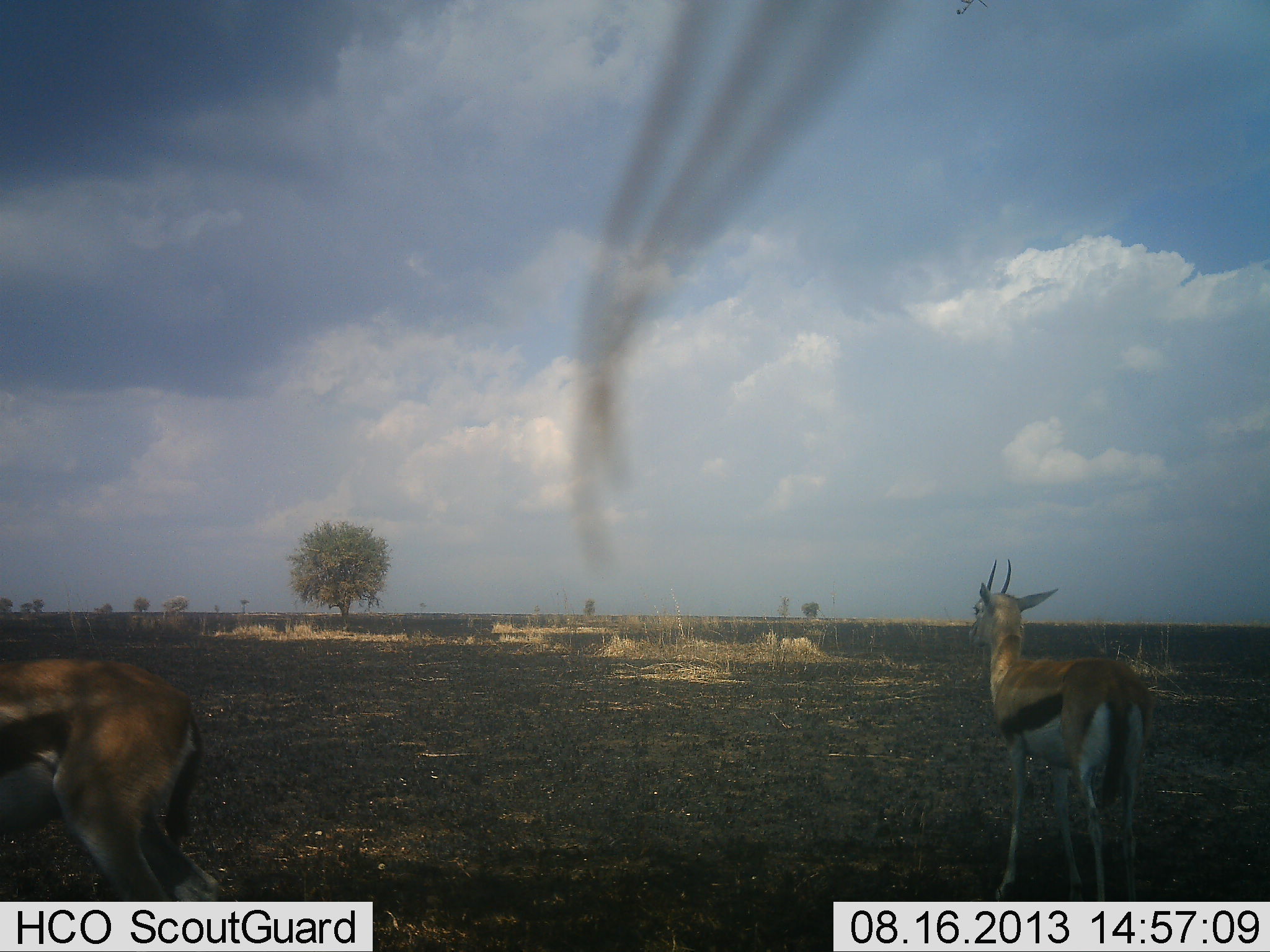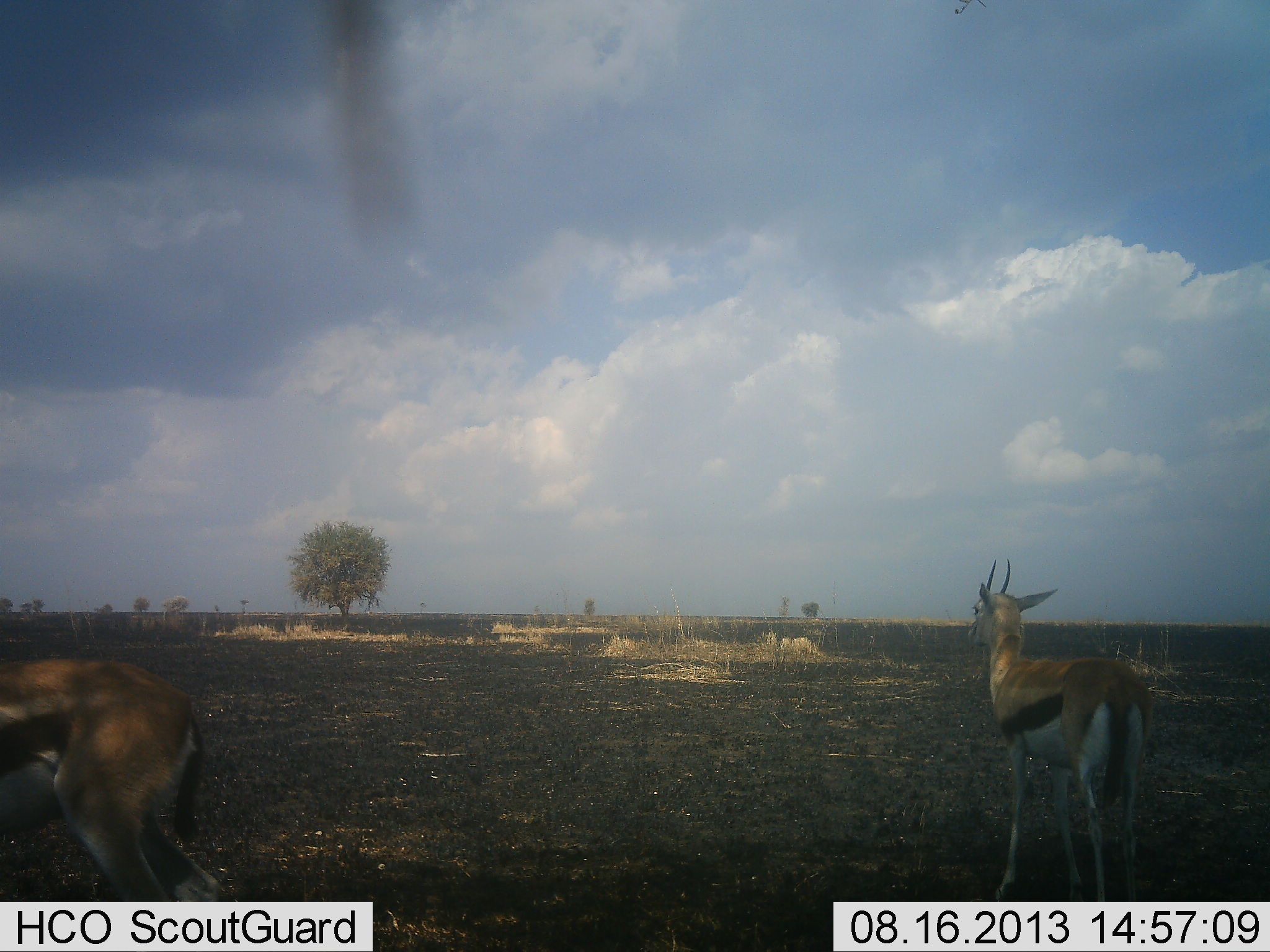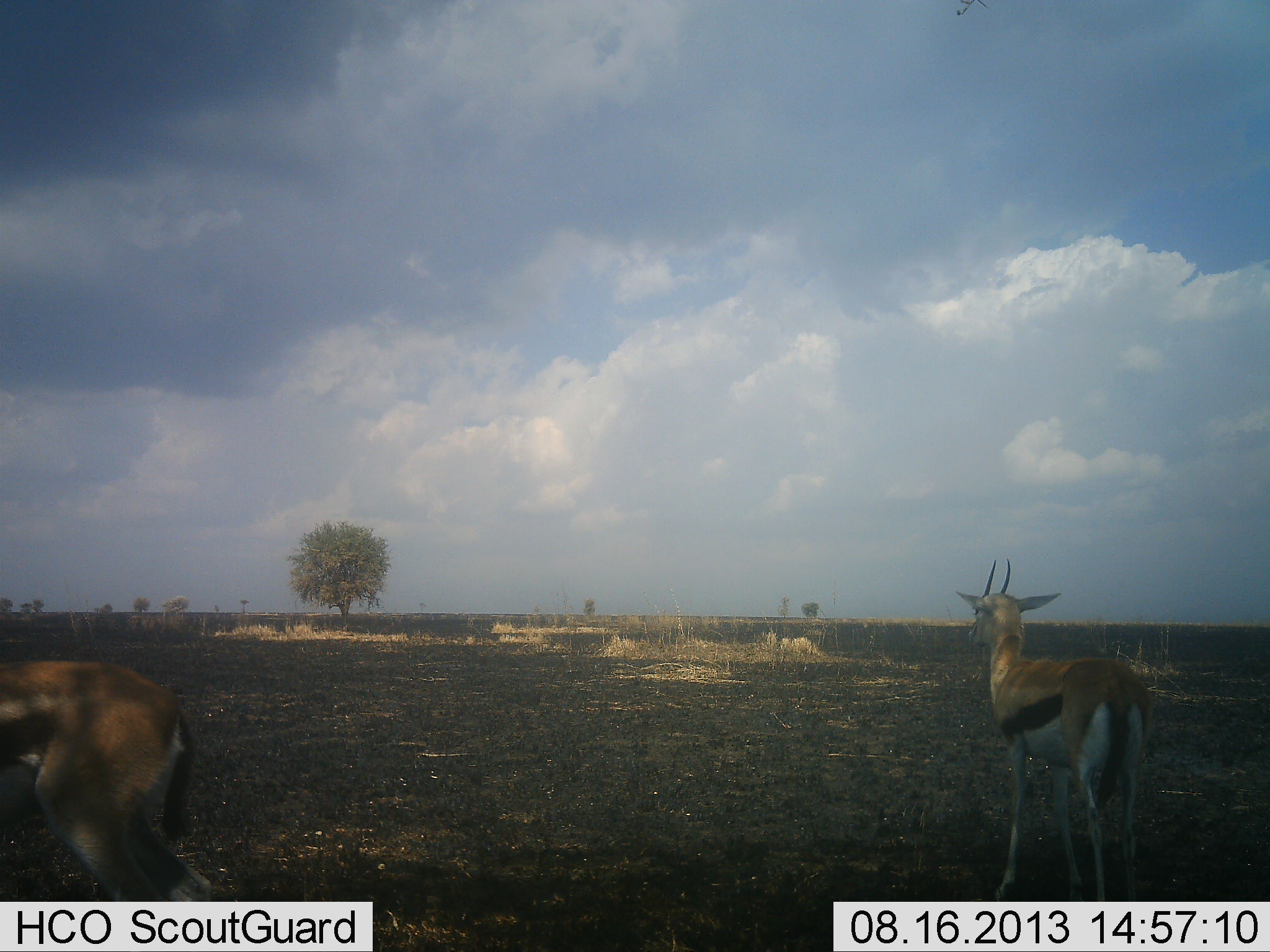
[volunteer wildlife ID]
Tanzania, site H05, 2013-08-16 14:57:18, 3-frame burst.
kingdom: Animalia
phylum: Chordata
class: Mammalia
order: Artiodactyla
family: Bovidae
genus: Eudorcas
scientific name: Eudorcas thomsonii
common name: thomson's gazelle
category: gazellethomsons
Gazellethomsons (thomson's gazelle) (Eudorcas thomsonii), count 2. Behavior (volunteer vote fractions): standing 94%, resting 0%, moving 6%, interacting 0%. Young present (vote fraction): 0%. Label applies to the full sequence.